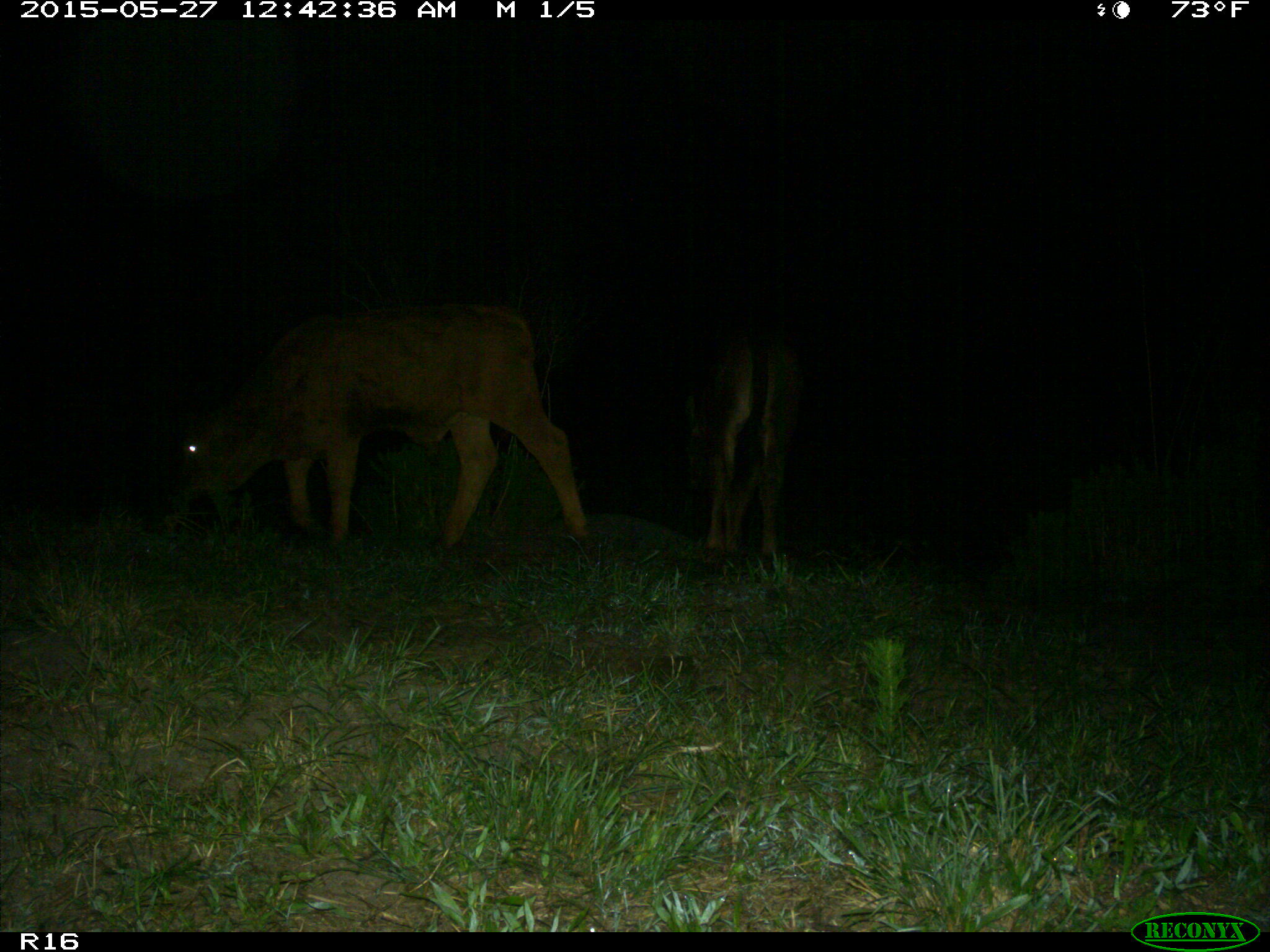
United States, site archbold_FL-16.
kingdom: Animalia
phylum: Chordata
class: Mammalia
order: Artiodactyla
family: Bovidae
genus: Bos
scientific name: Bos taurus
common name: domestic cow